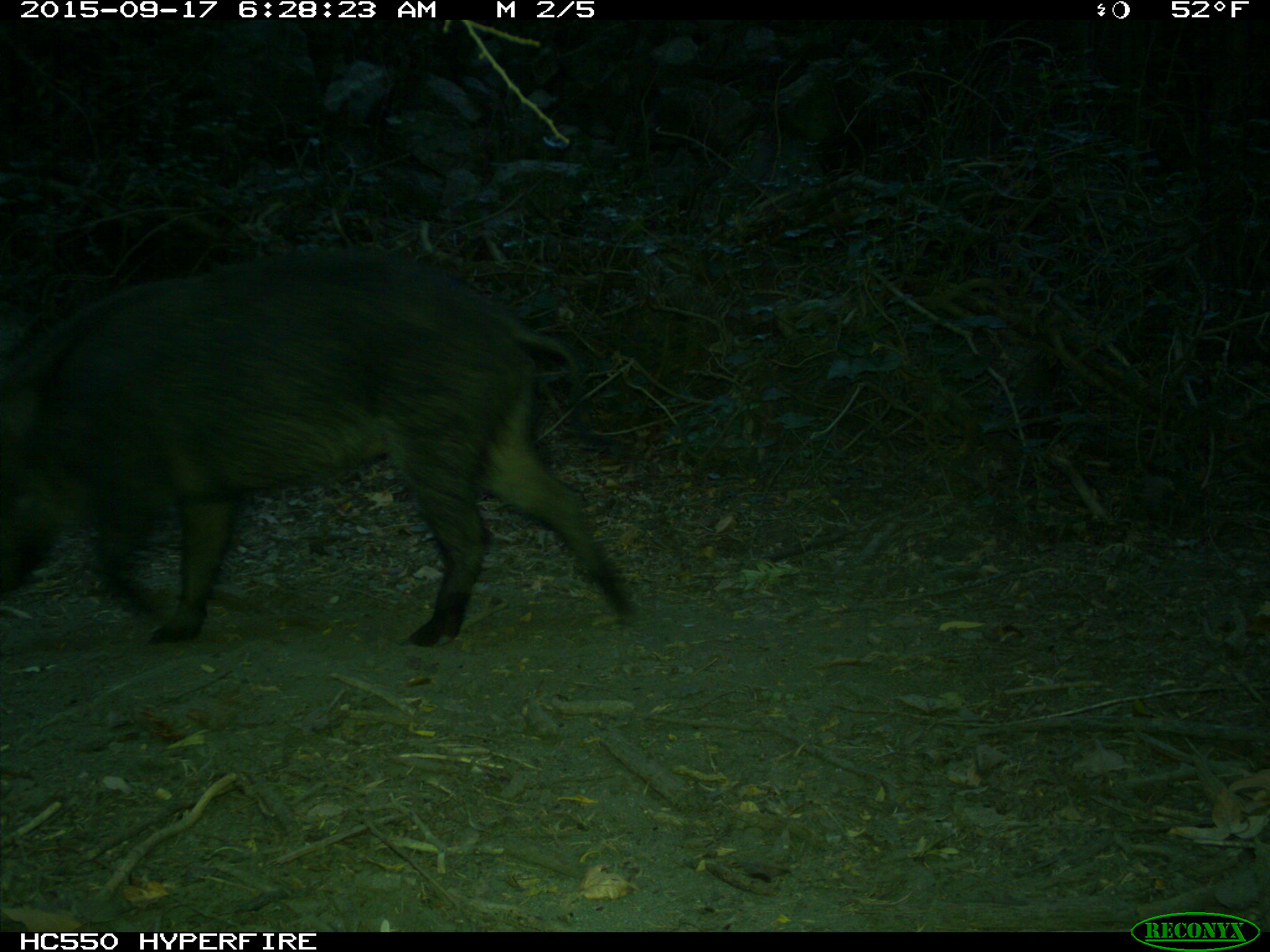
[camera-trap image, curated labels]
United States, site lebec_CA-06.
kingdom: Animalia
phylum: Chordata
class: Mammalia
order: Artiodactyla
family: Suidae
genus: Sus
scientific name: Sus scrofa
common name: wild boar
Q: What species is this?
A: Sus scrofa (wild boar).